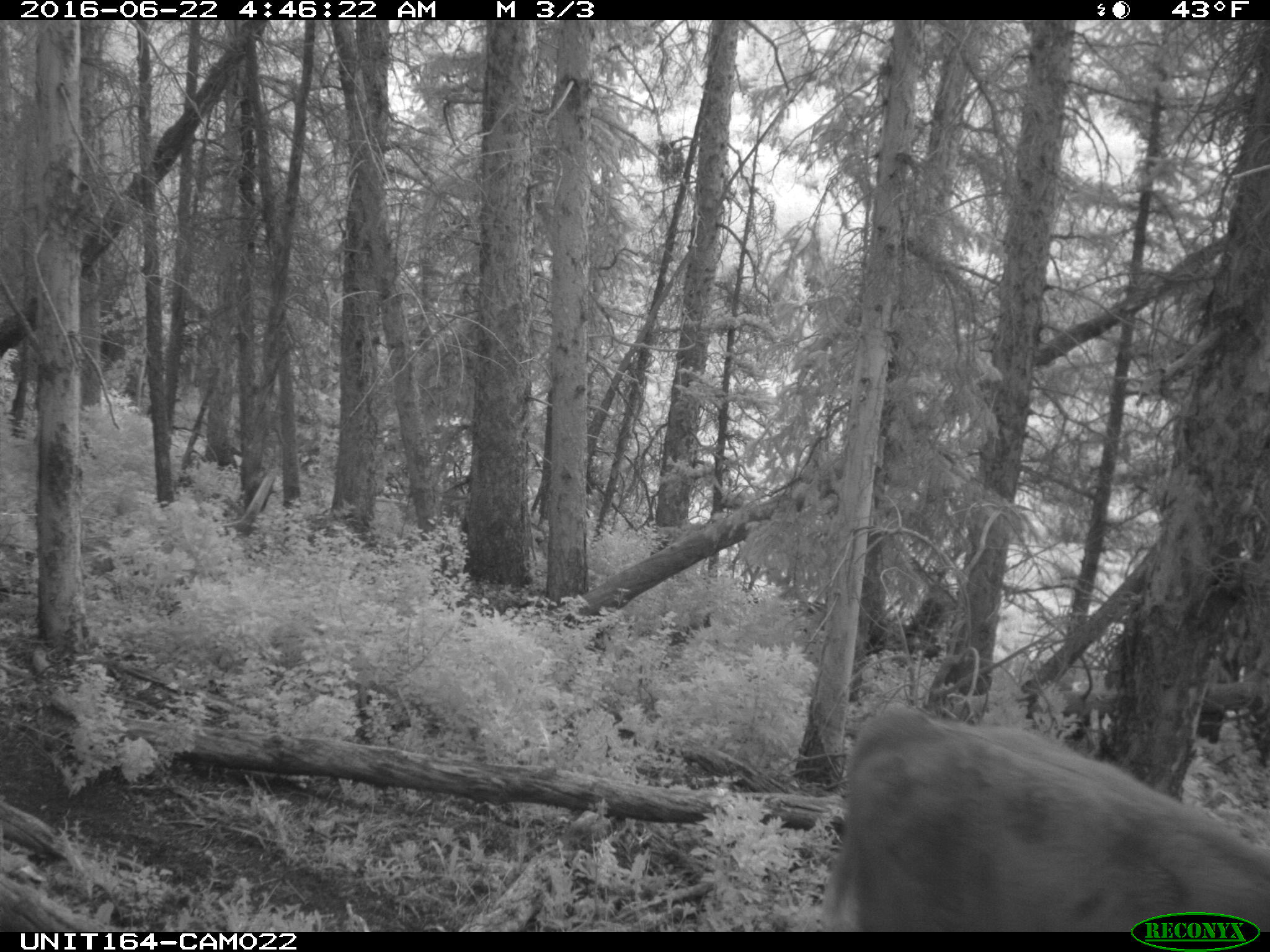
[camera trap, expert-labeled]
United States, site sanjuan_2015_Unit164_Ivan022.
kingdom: Animalia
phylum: Chordata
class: Mammalia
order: Artiodactyla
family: Bovidae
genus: Bos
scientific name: Bos taurus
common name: domestic cow